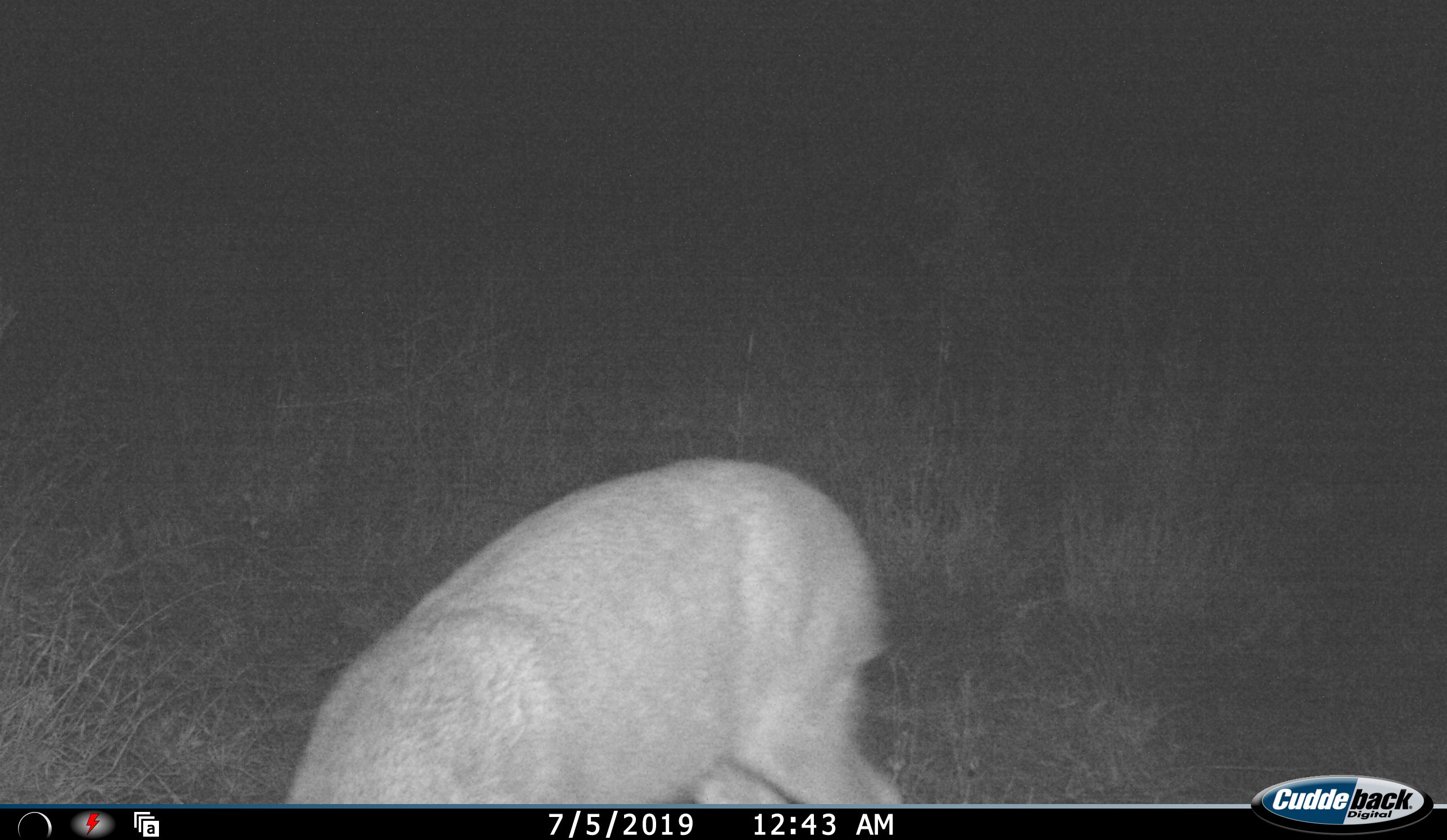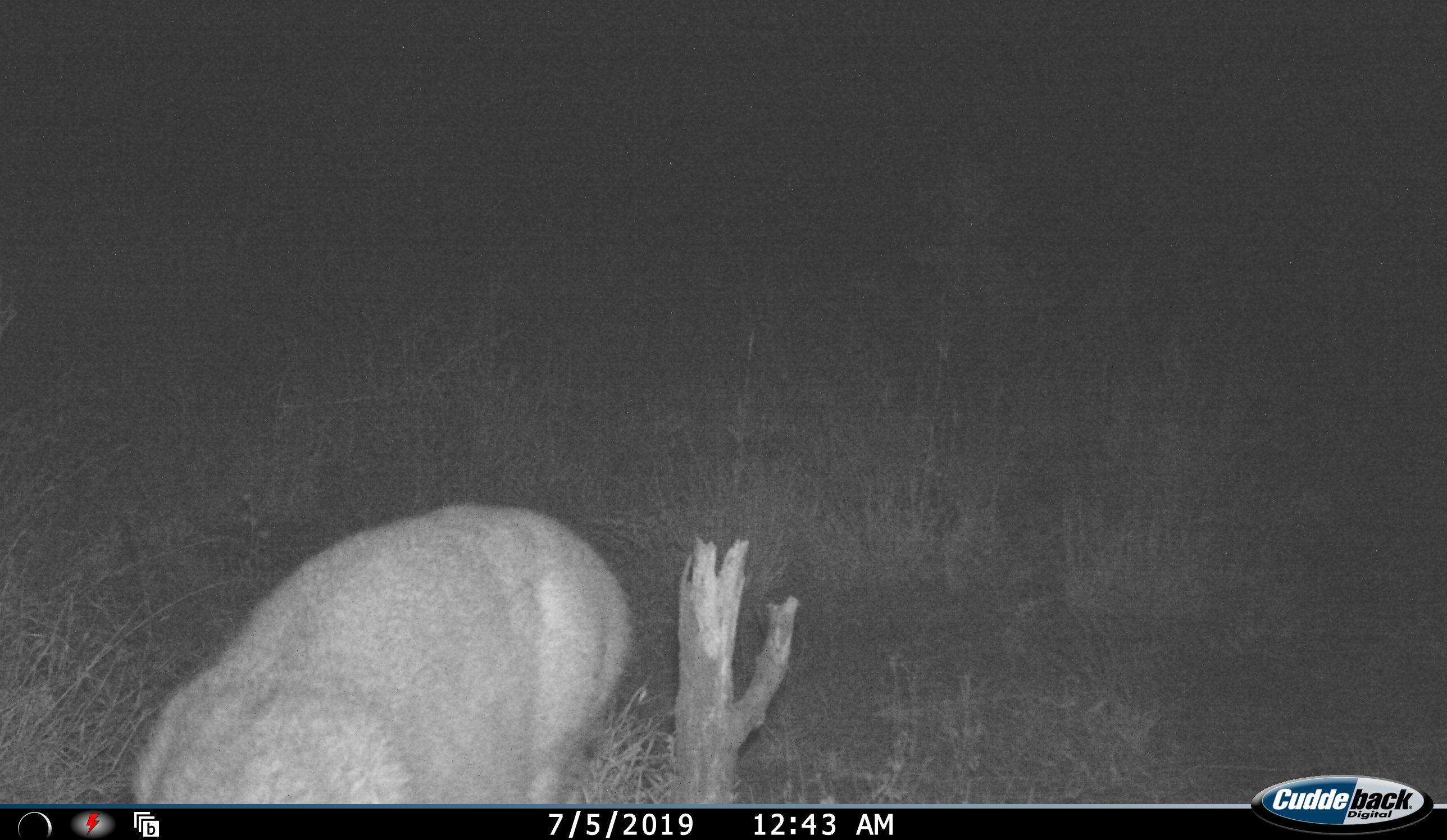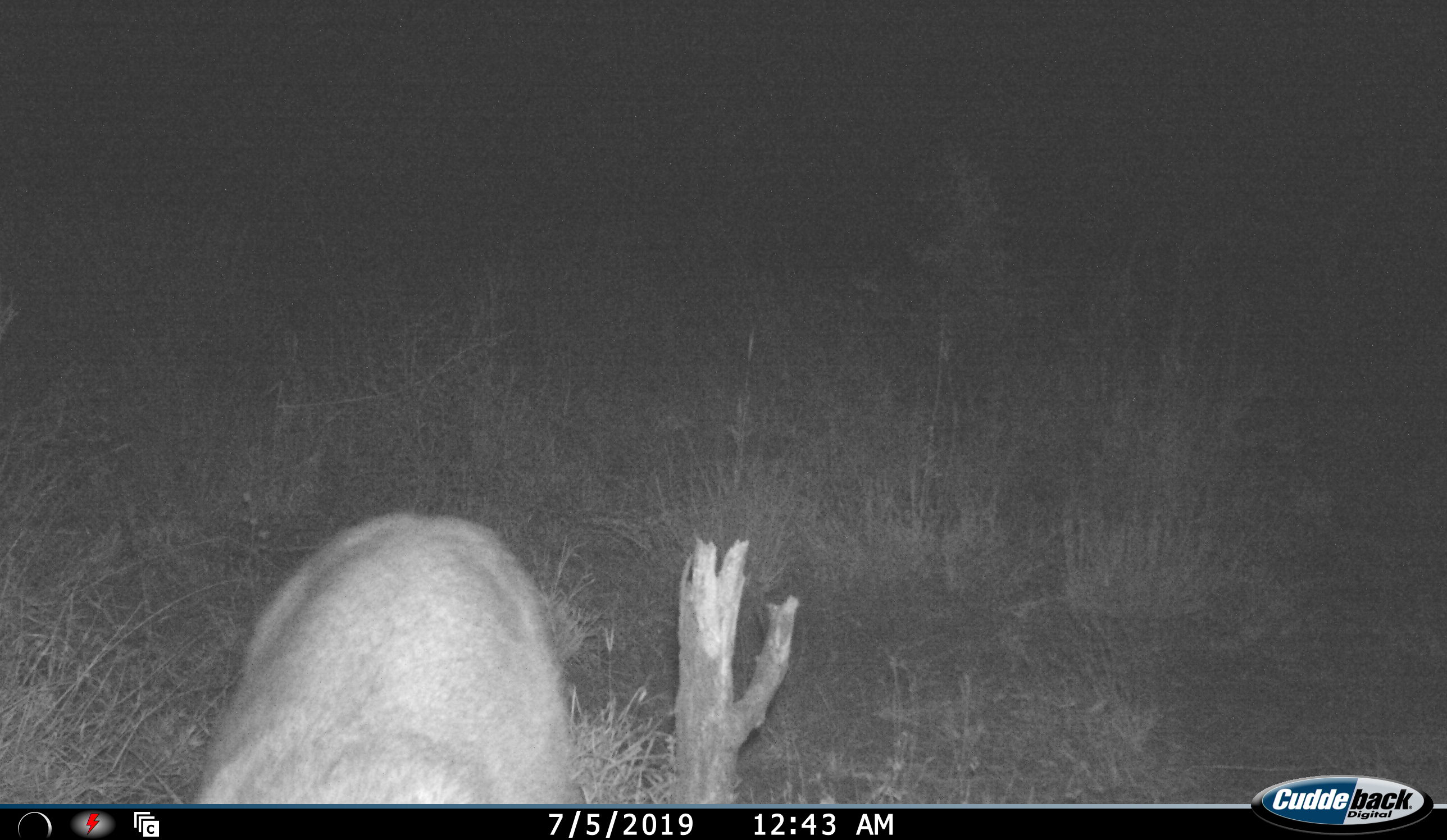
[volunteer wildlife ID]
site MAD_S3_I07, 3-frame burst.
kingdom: Animalia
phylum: Chordata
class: Mammalia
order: Artiodactyla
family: Bovidae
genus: Aepyceros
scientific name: Aepyceros melampus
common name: impala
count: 1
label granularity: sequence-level